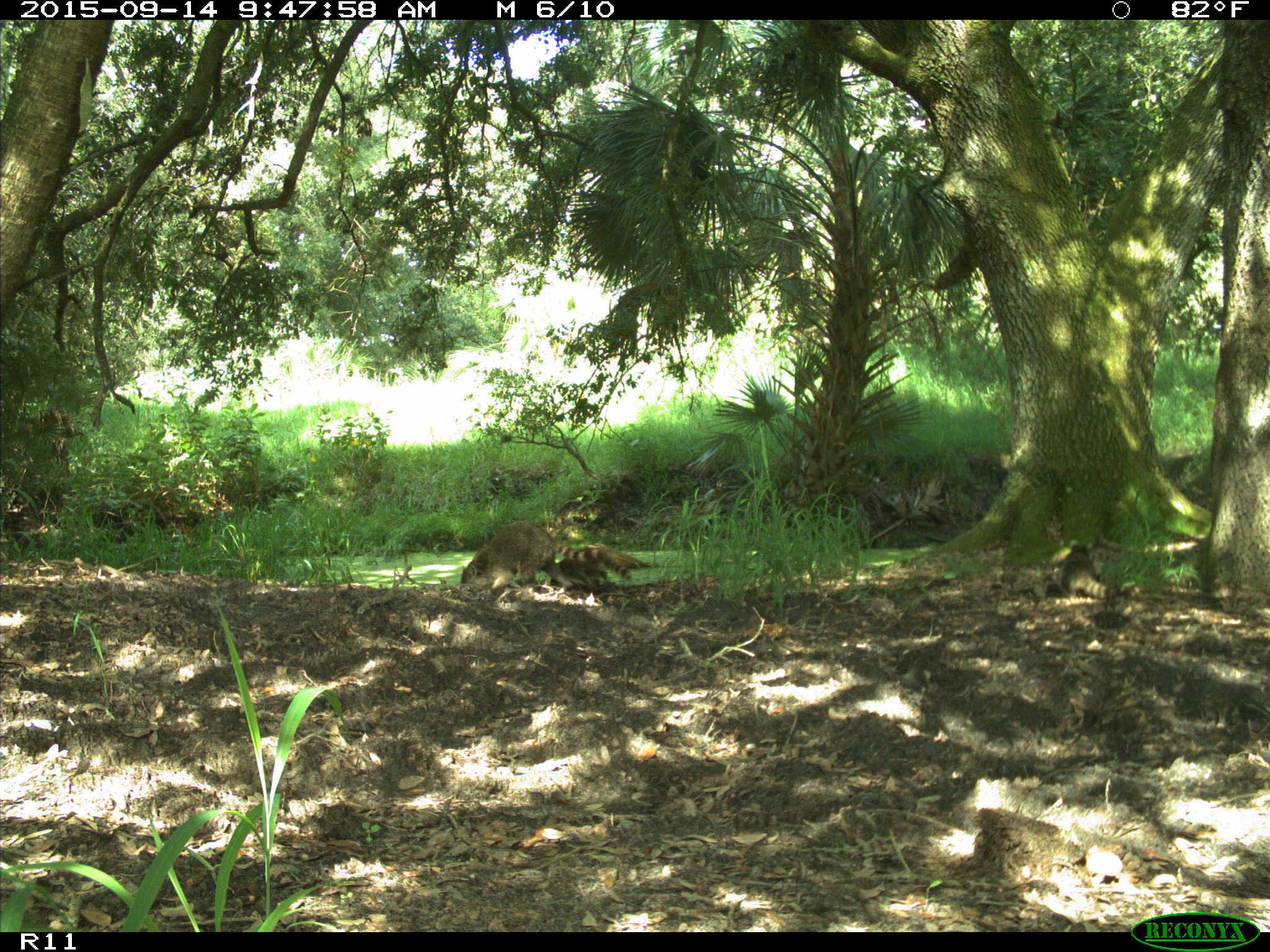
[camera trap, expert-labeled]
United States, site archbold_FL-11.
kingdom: Animalia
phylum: Chordata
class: Mammalia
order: Carnivora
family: Procyonidae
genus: Procyon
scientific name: Procyon lotor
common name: common raccoon